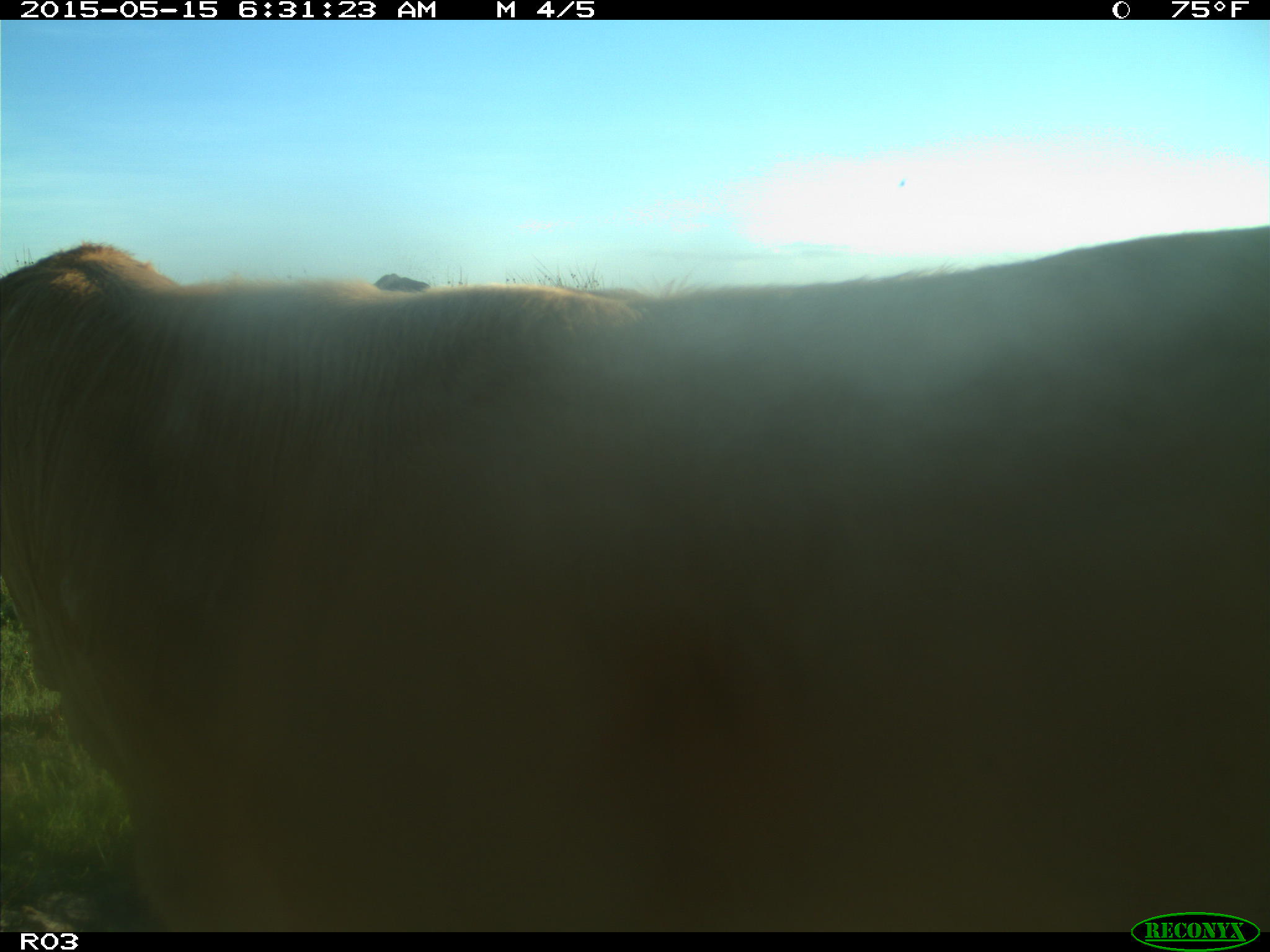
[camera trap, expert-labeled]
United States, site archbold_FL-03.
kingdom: Animalia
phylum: Chordata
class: Mammalia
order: Artiodactyla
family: Bovidae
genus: Bos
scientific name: Bos taurus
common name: domestic cow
Bos taurus (domestic cow).